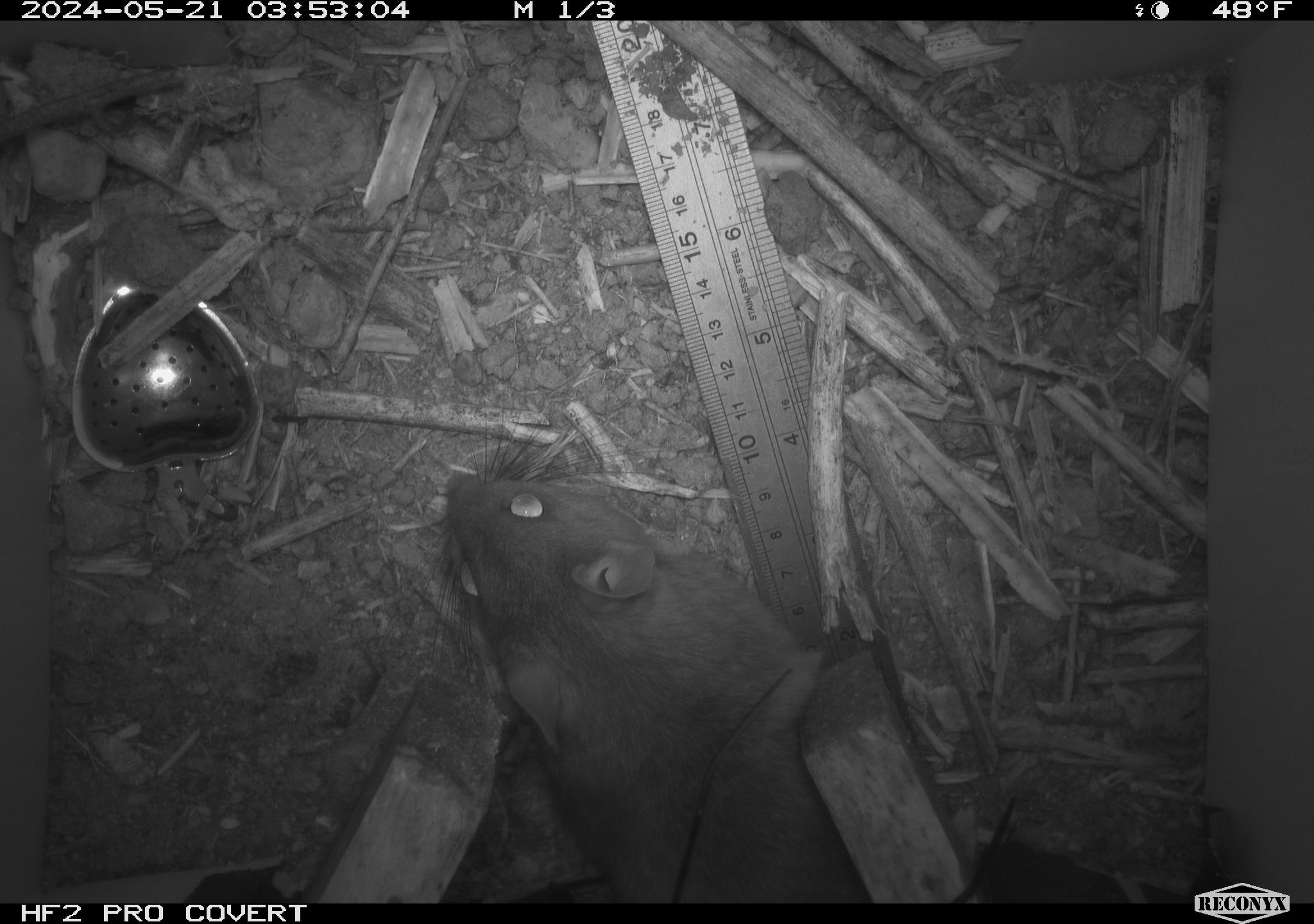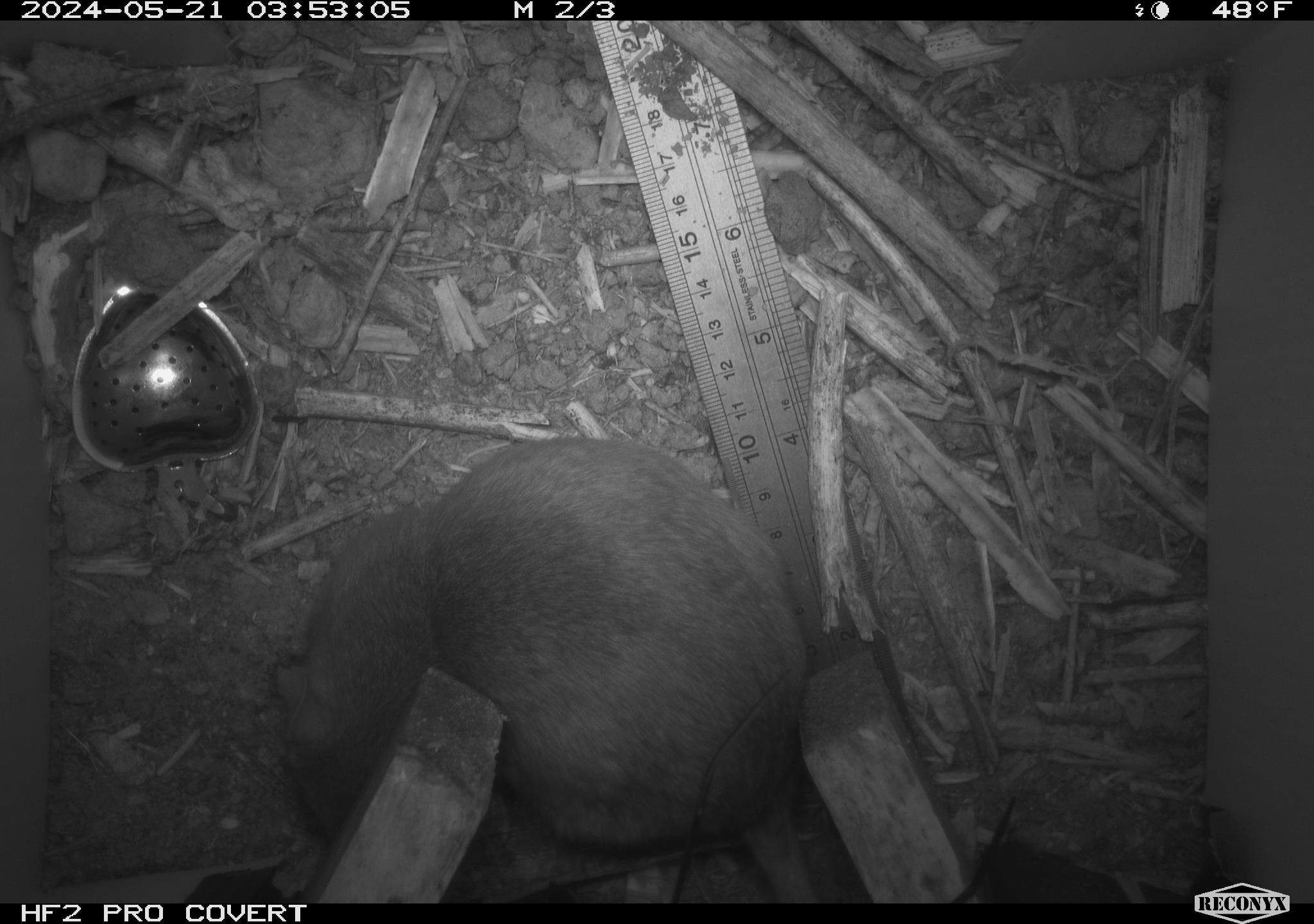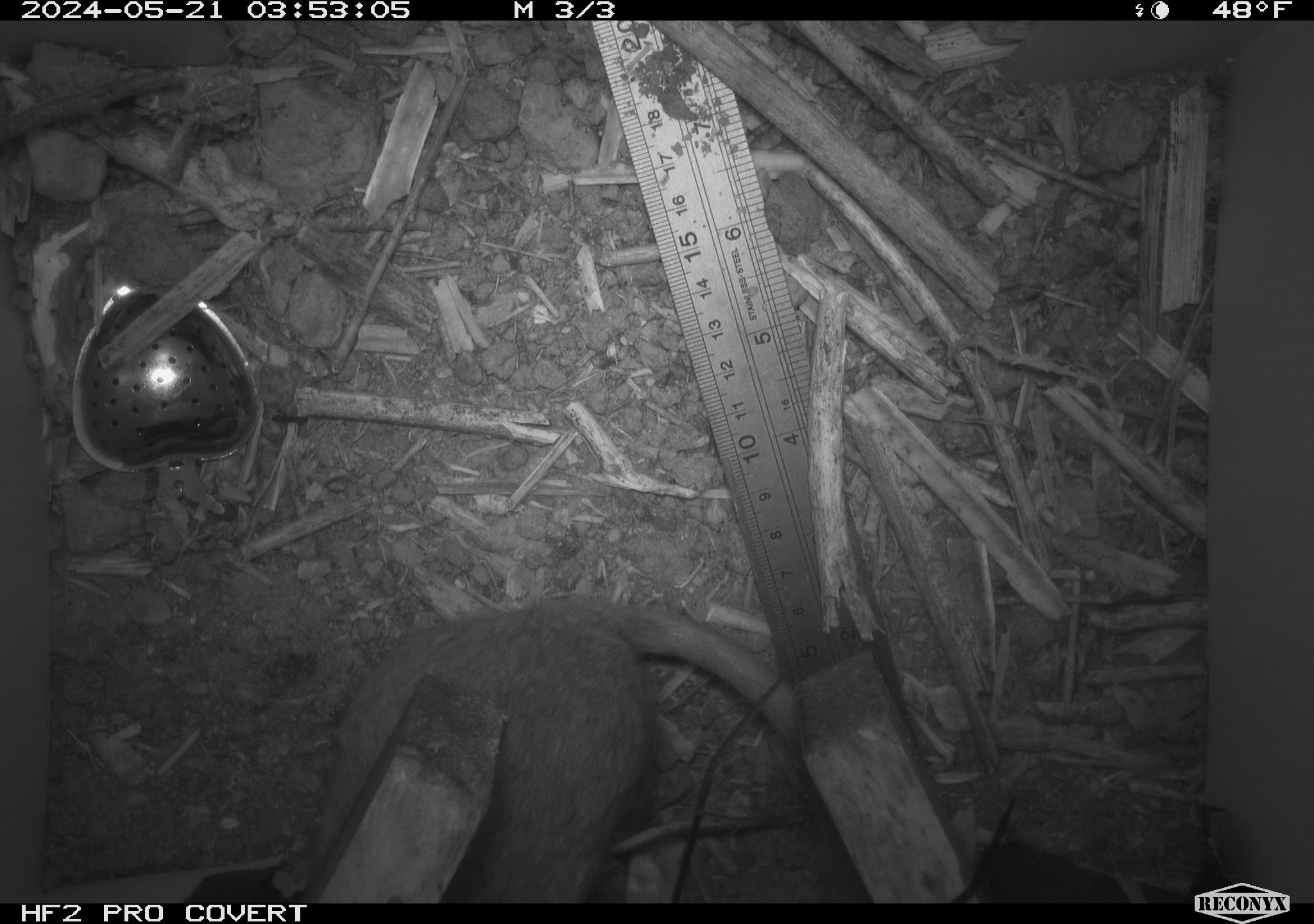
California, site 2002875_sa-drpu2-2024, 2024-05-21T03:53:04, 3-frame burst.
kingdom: Animalia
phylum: Chordata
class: Mammalia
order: Rodentia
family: Cricetidae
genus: Neotoma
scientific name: Neotoma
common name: pack rat or woodrat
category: neotoma species